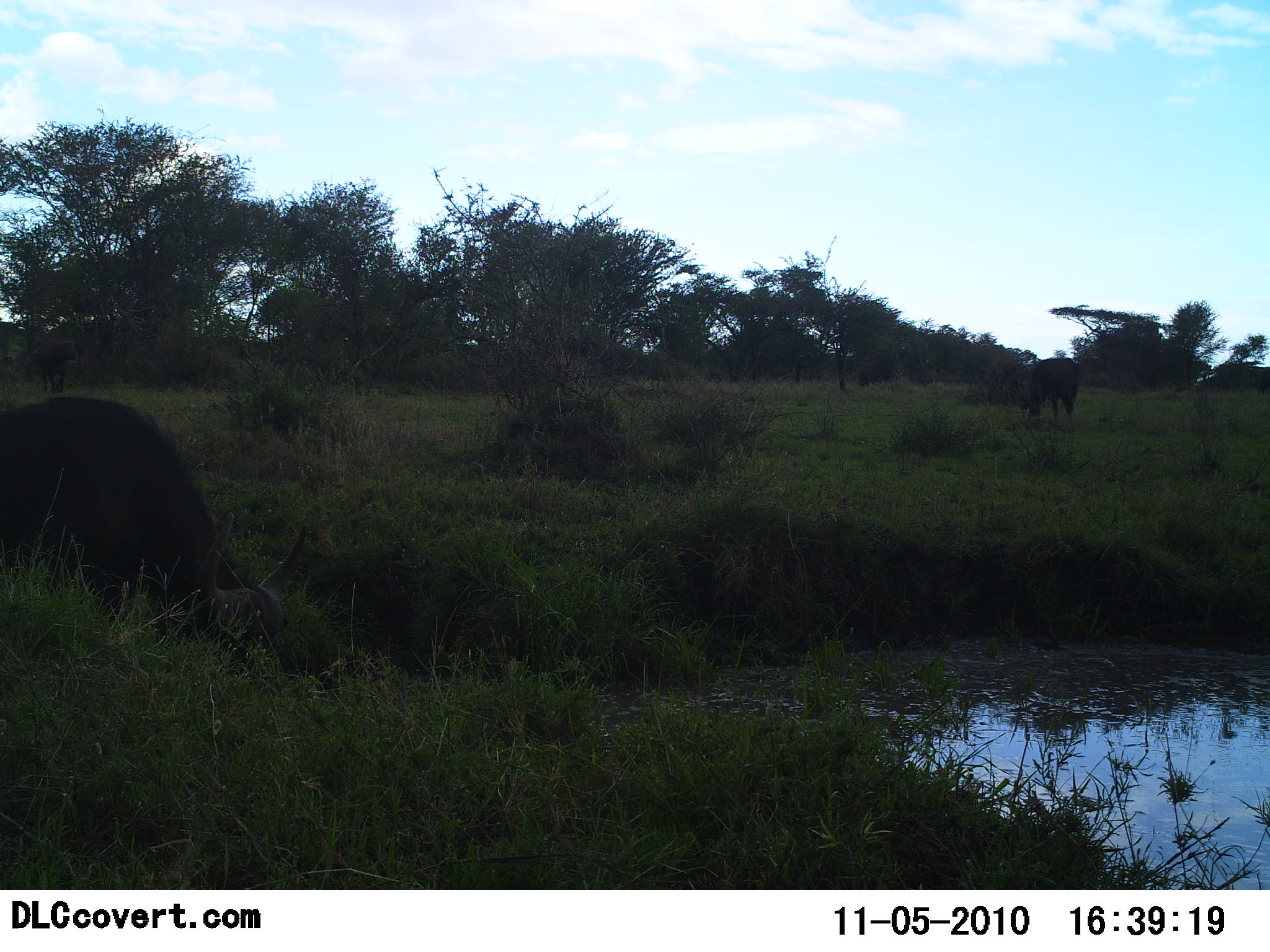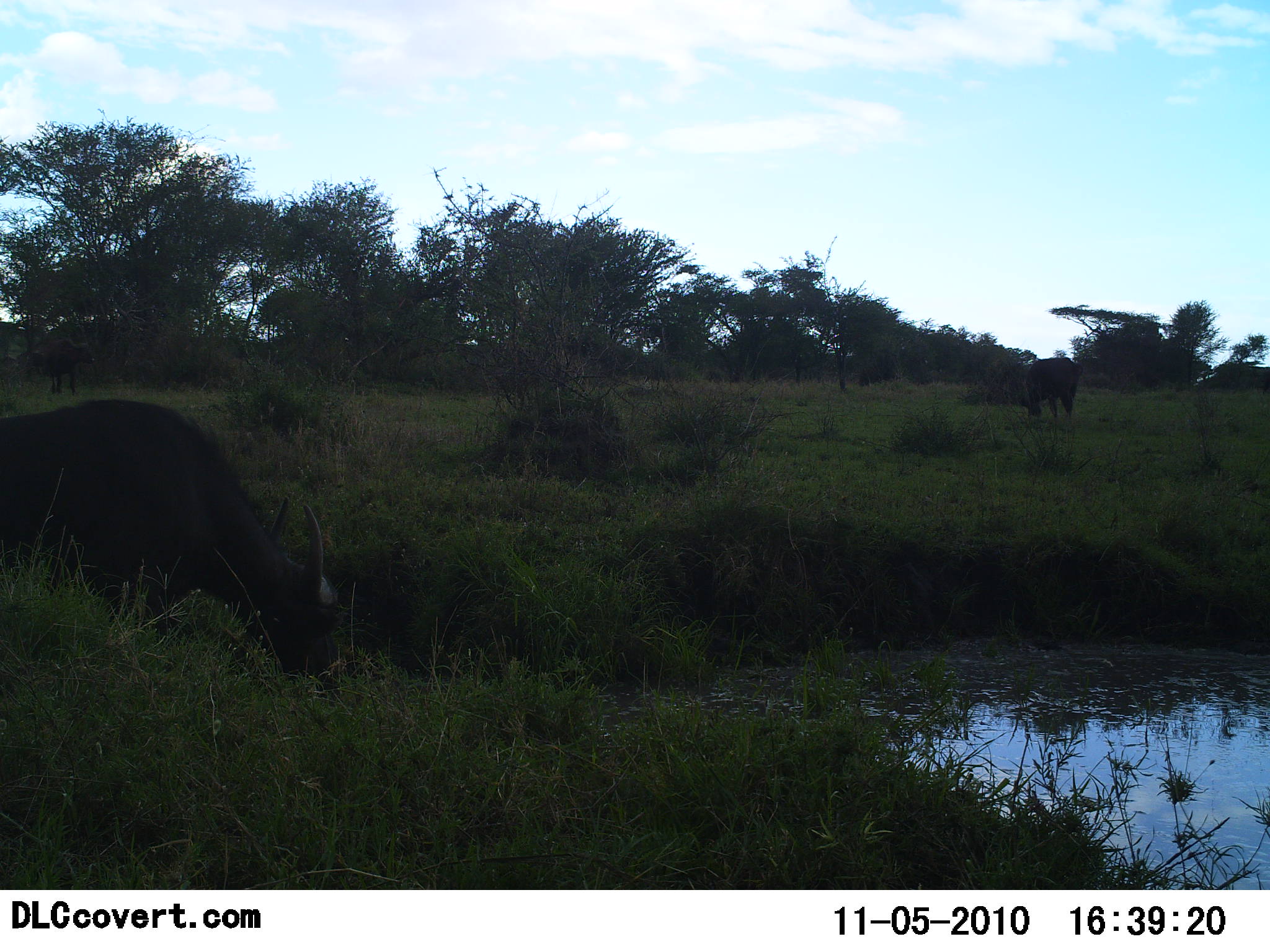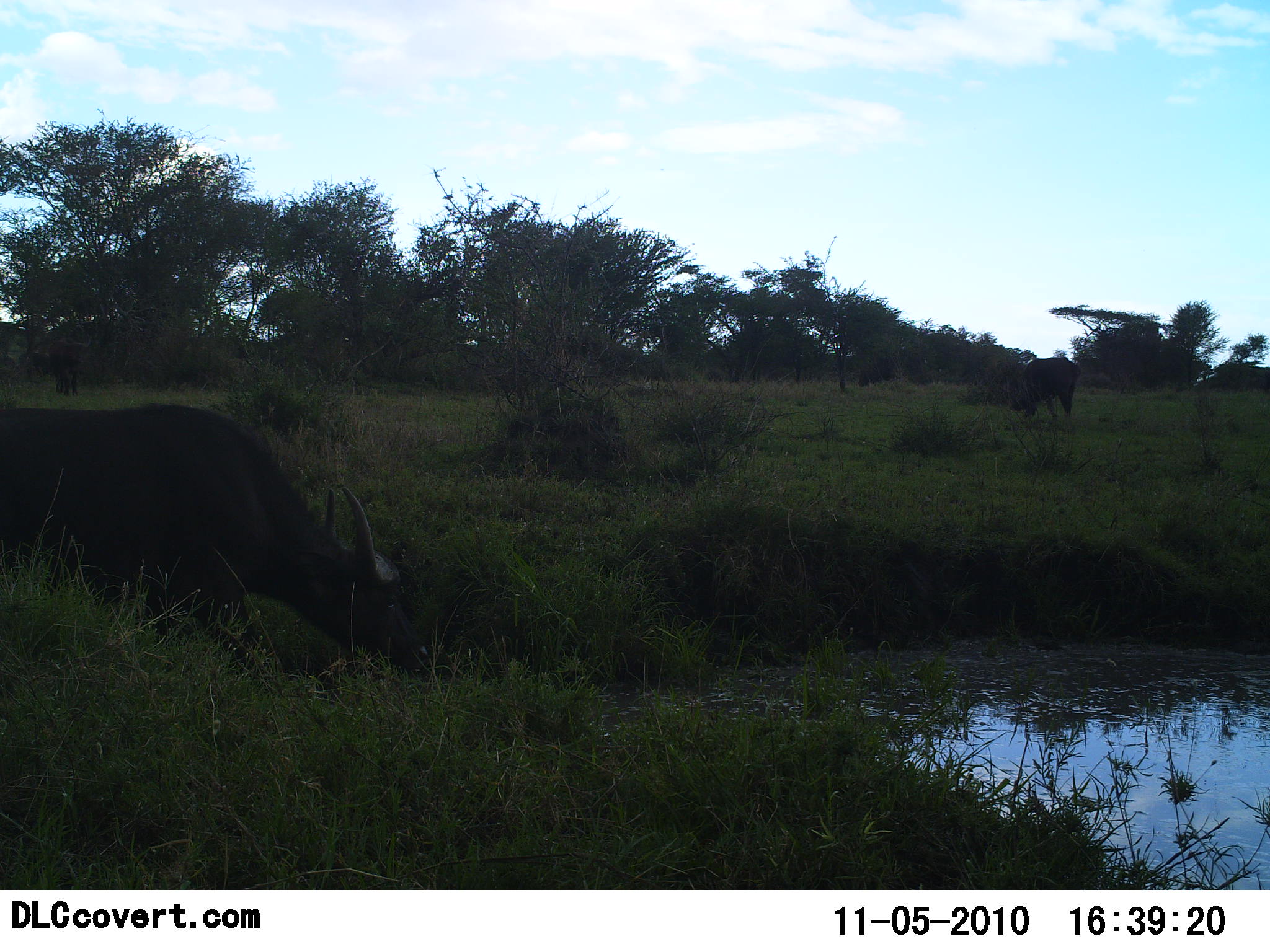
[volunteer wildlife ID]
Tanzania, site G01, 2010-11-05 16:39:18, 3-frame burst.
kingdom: Animalia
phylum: Chordata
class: Mammalia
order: Artiodactyla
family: Bovidae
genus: Syncerus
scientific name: Syncerus caffer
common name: cape buffalo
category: buffalo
Buffalo (cape buffalo) (Syncerus caffer), count 2. Behavior (volunteer vote fractions): standing 43%, resting 0%, moving 43%, interacting 0%. Young present (vote fraction): 0%. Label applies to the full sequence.